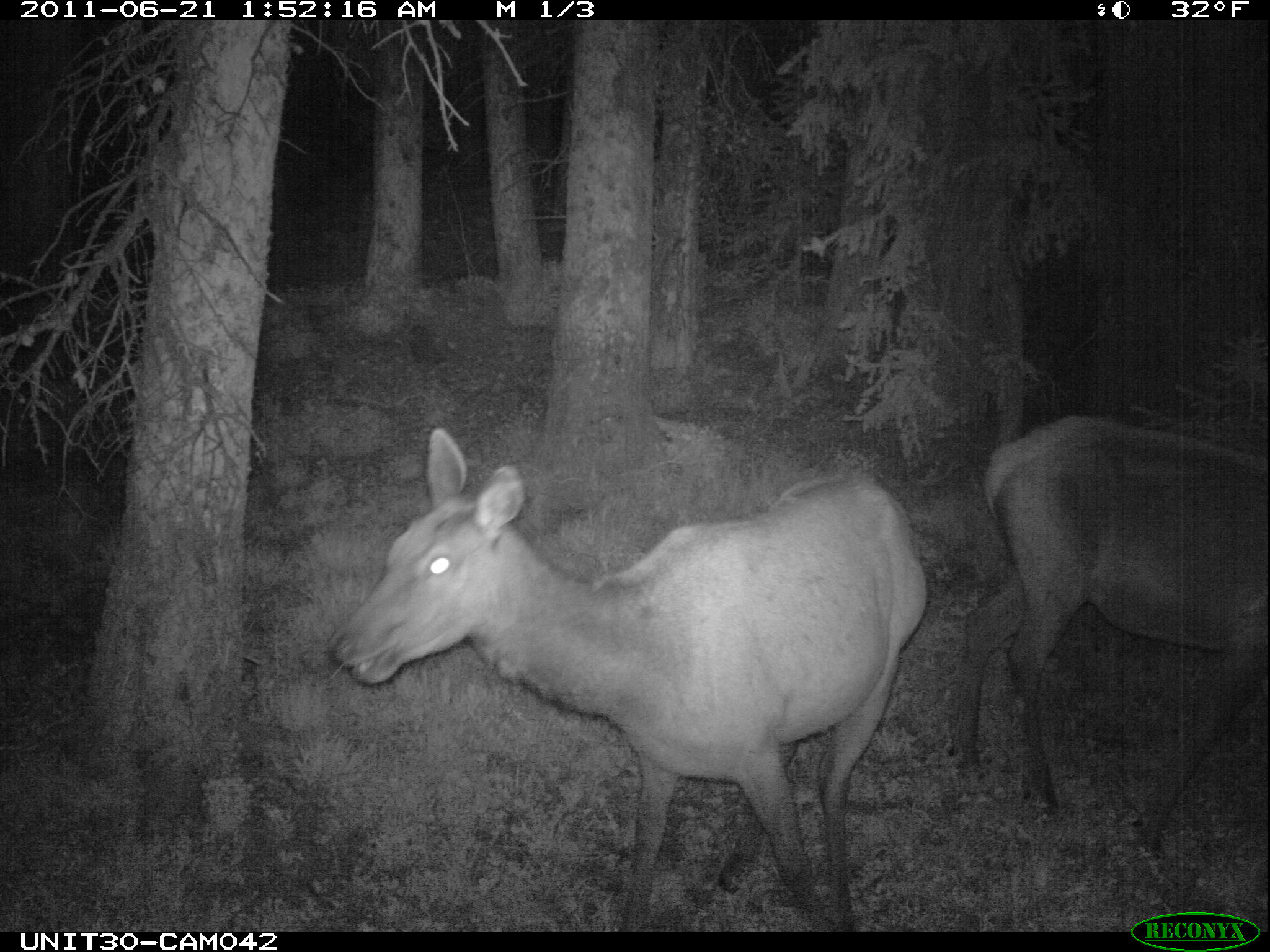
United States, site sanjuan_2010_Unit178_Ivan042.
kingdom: Animalia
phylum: Chordata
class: Mammalia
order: Artiodactyla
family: Cervidae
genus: Cervus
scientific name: Cervus elaphus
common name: red deer